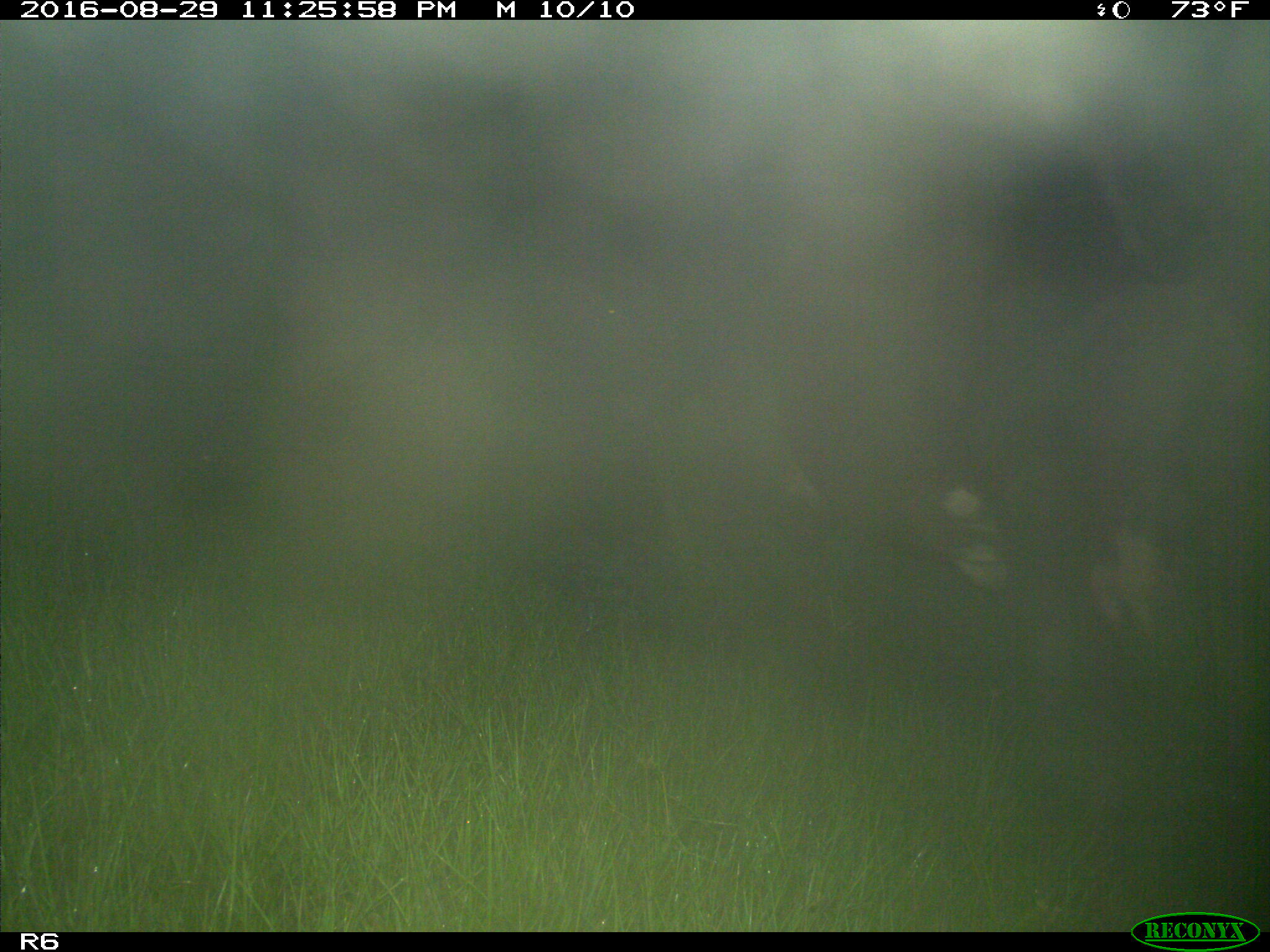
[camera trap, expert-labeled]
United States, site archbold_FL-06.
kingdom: Animalia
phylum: Chordata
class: Mammalia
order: Artiodactyla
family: Bovidae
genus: Bos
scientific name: Bos taurus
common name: domestic cow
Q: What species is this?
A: Bos taurus (domestic cow).